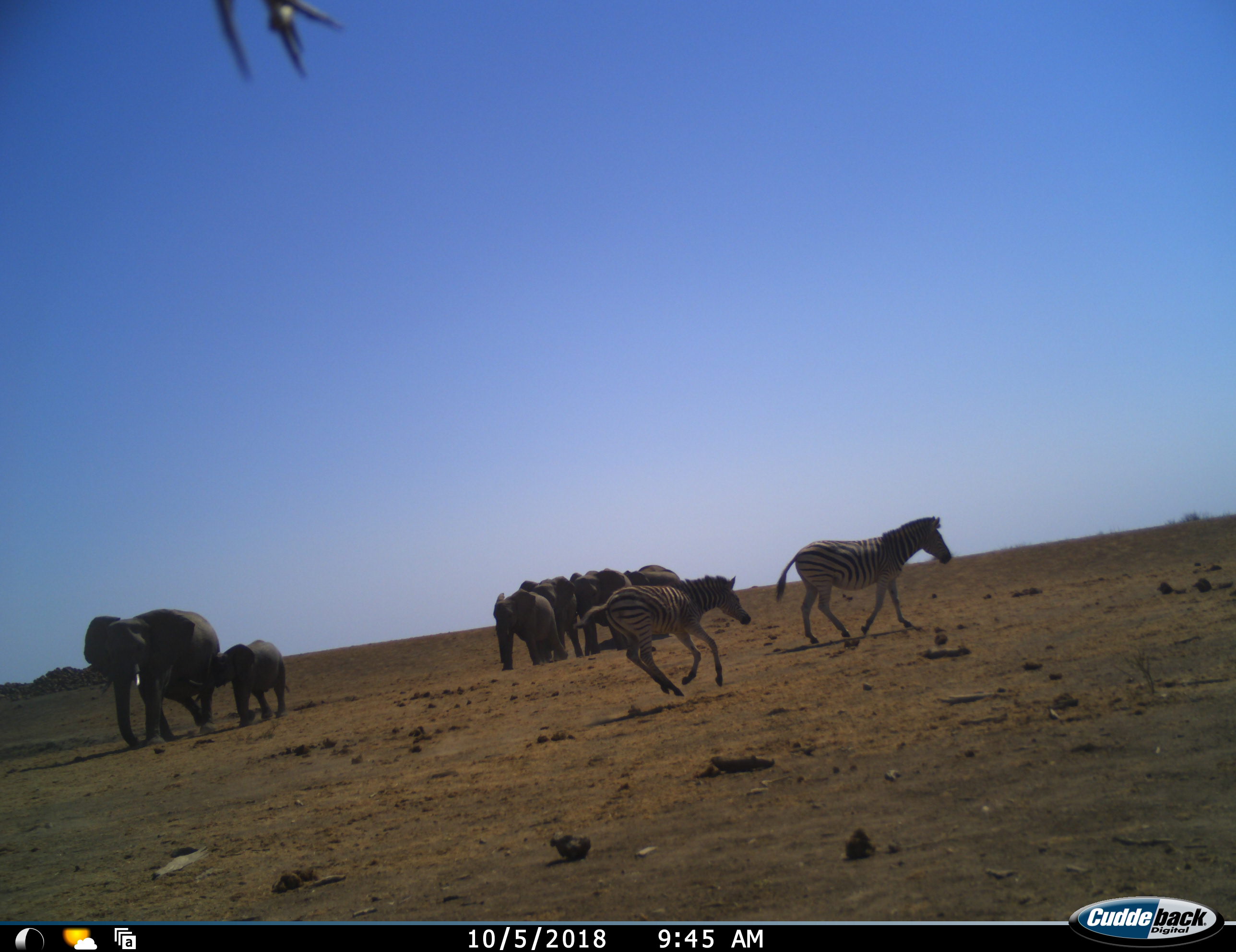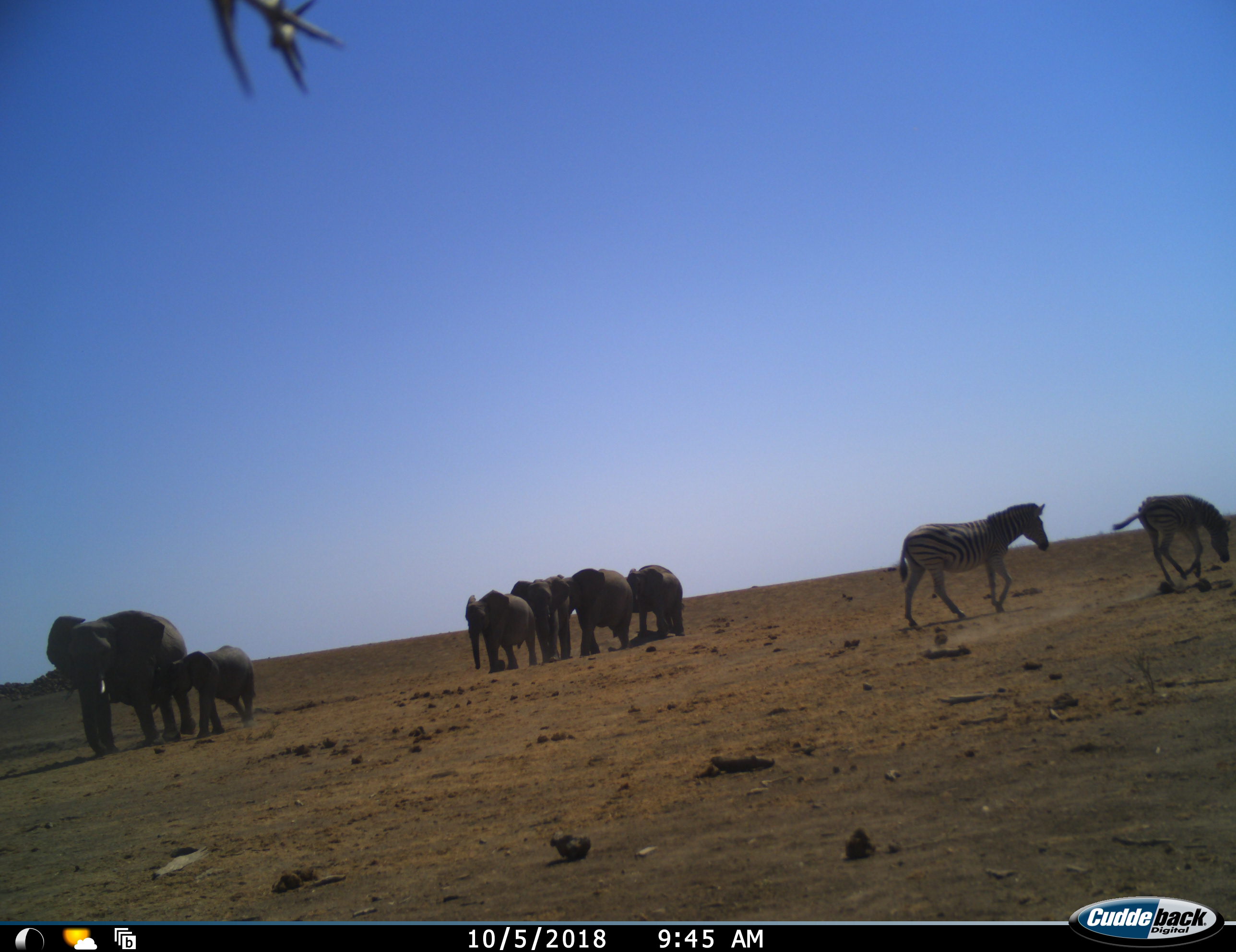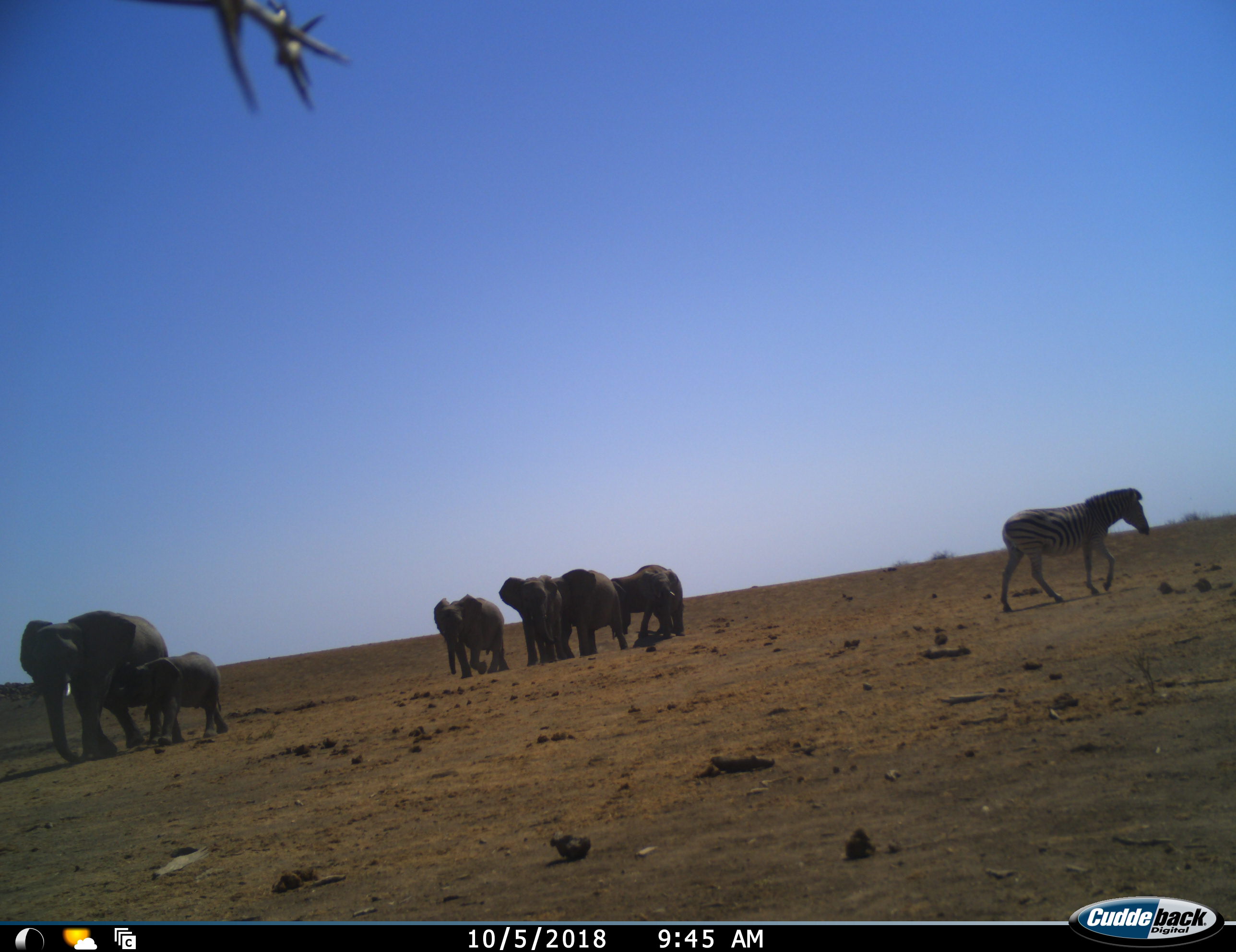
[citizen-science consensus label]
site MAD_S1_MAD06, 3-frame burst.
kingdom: Animalia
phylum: Chordata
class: Mammalia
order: Proboscidea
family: Elephantidae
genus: Loxodonta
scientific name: Loxodonta africana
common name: african bush elephant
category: elephant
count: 7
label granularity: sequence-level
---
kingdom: Animalia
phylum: Chordata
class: Mammalia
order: Perissodactyla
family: Equidae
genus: Equus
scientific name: Equus quagga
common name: plains zebra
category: zebraplains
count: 2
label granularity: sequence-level